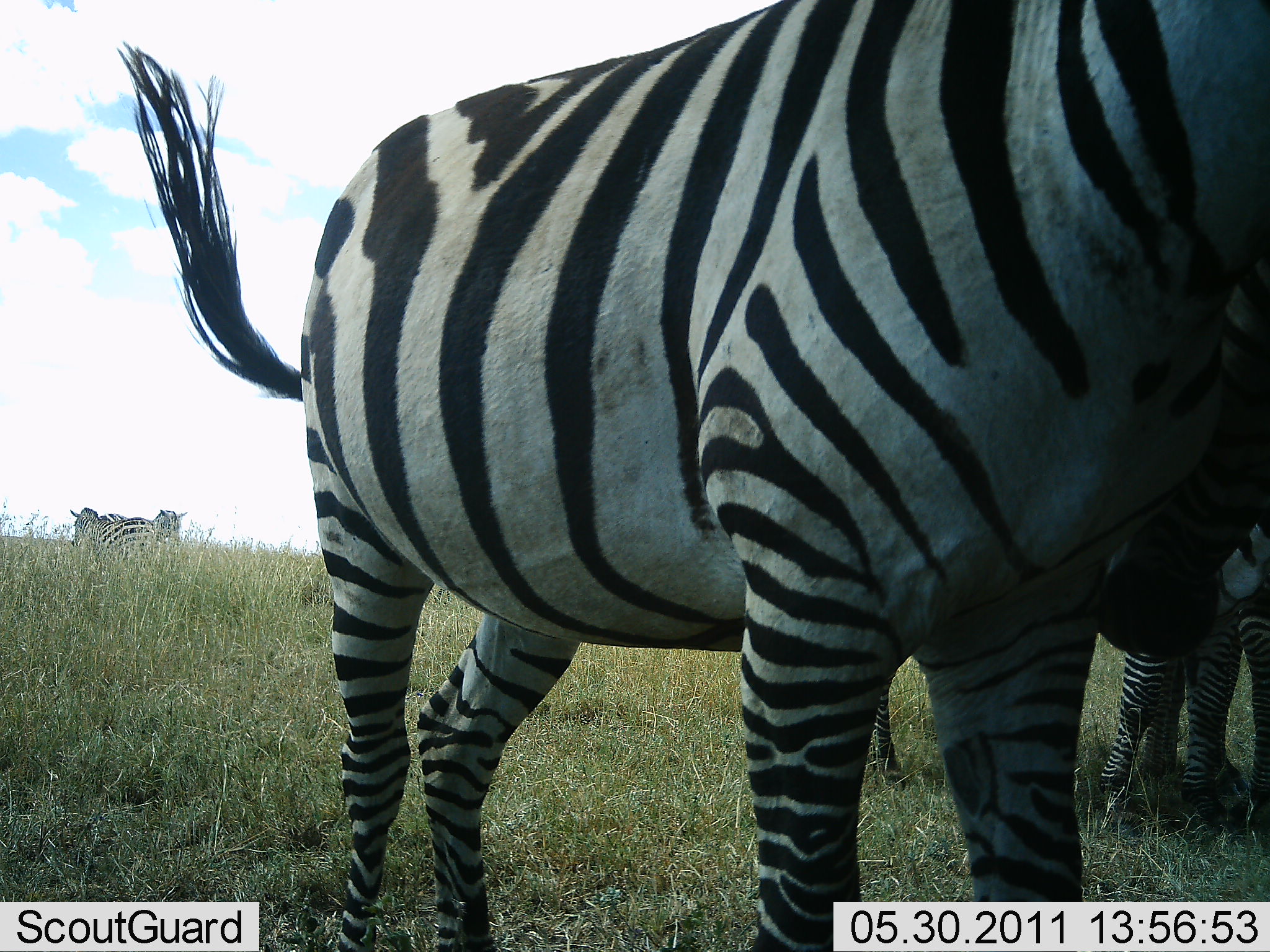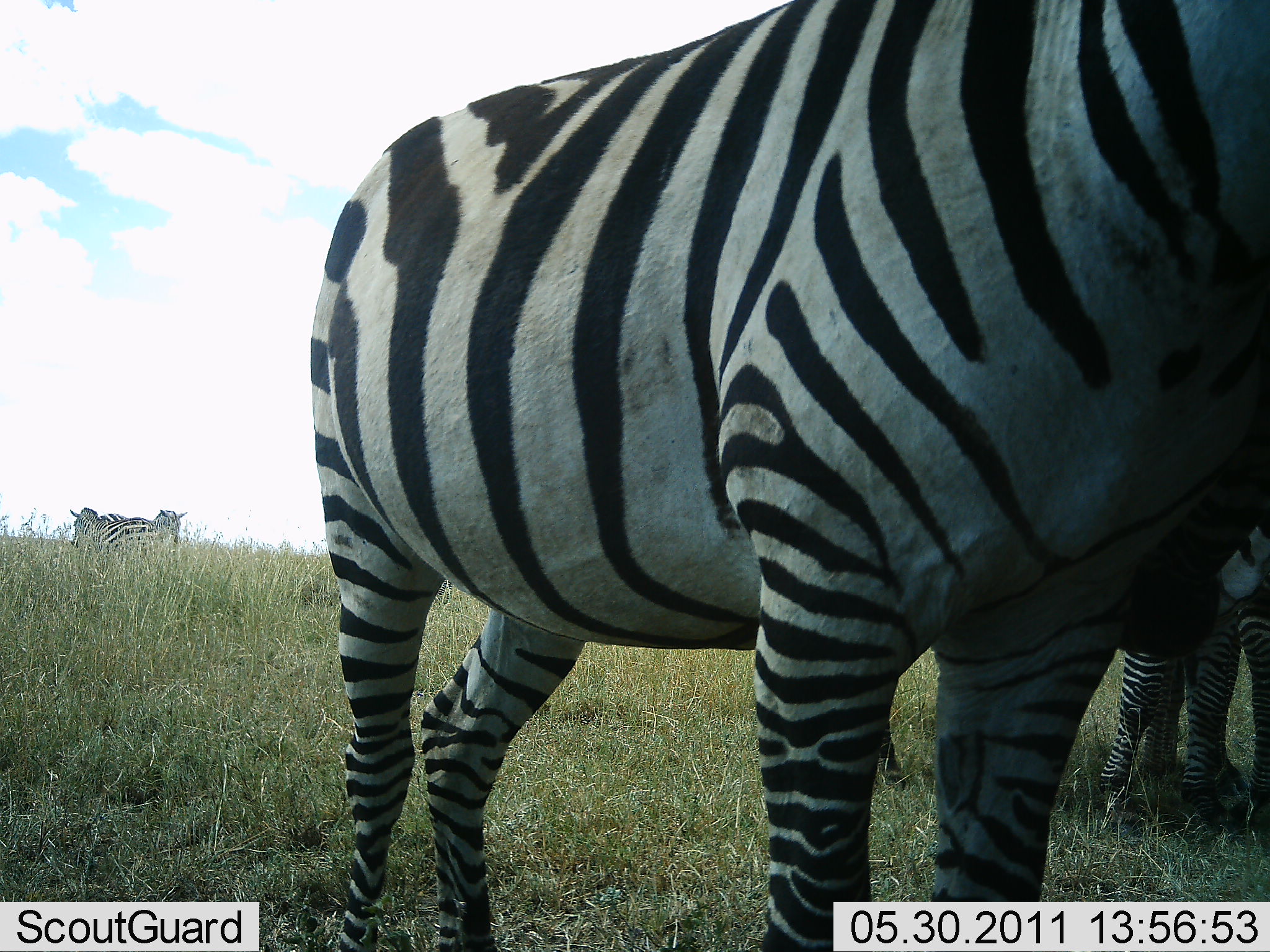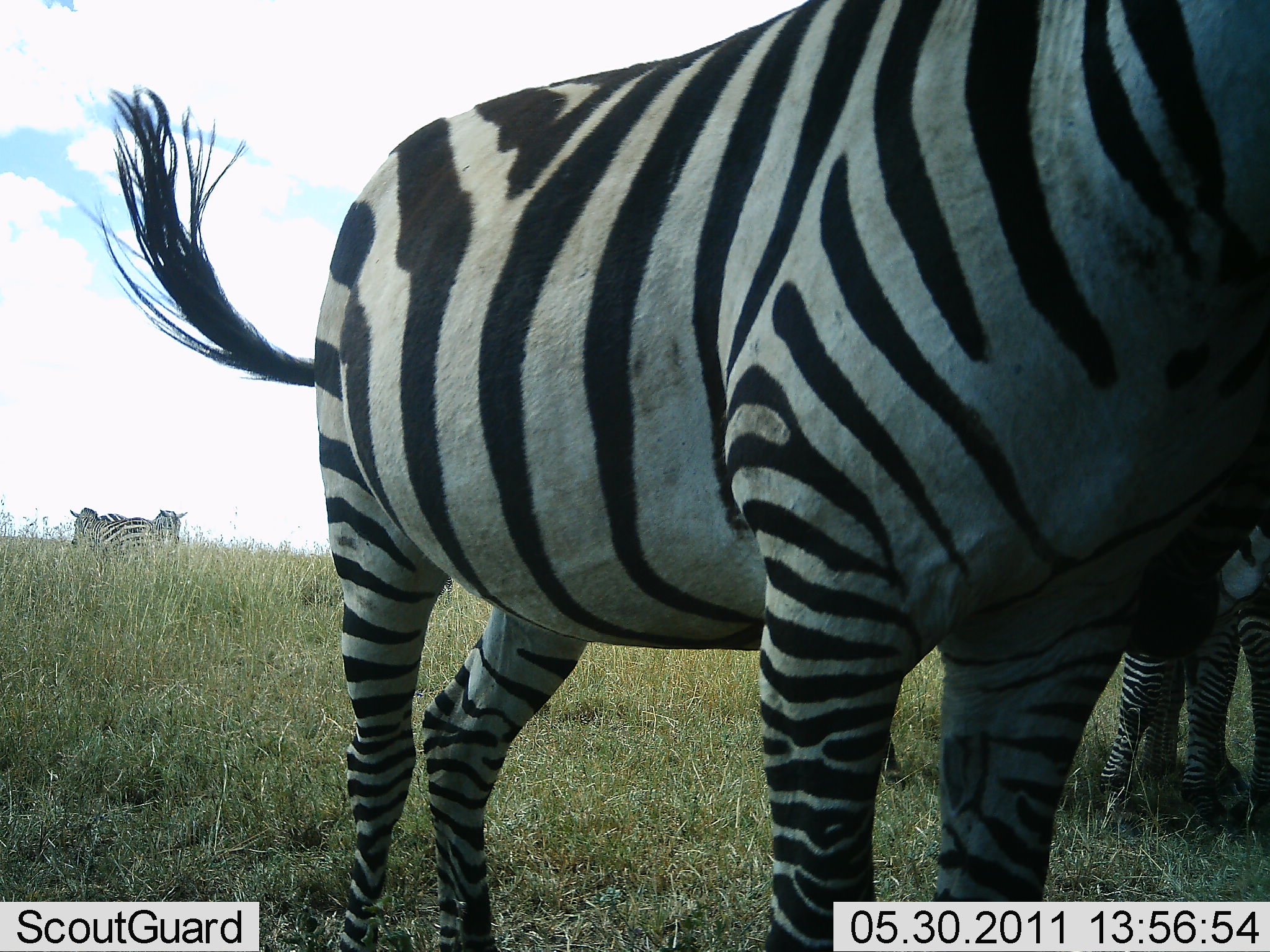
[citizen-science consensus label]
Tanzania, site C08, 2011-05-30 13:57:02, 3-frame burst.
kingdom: Animalia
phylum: Chordata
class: Mammalia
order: Perissodactyla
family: Equidae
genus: Equus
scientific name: Equus quagga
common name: plains zebra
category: zebra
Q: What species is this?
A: Zebra (plains zebra) (Equus quagga).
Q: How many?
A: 5.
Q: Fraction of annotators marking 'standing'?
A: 92%.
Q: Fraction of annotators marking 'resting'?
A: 0%.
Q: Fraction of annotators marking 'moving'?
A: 8%.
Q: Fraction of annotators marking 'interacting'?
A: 8%.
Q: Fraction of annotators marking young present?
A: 0%.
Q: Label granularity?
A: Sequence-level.